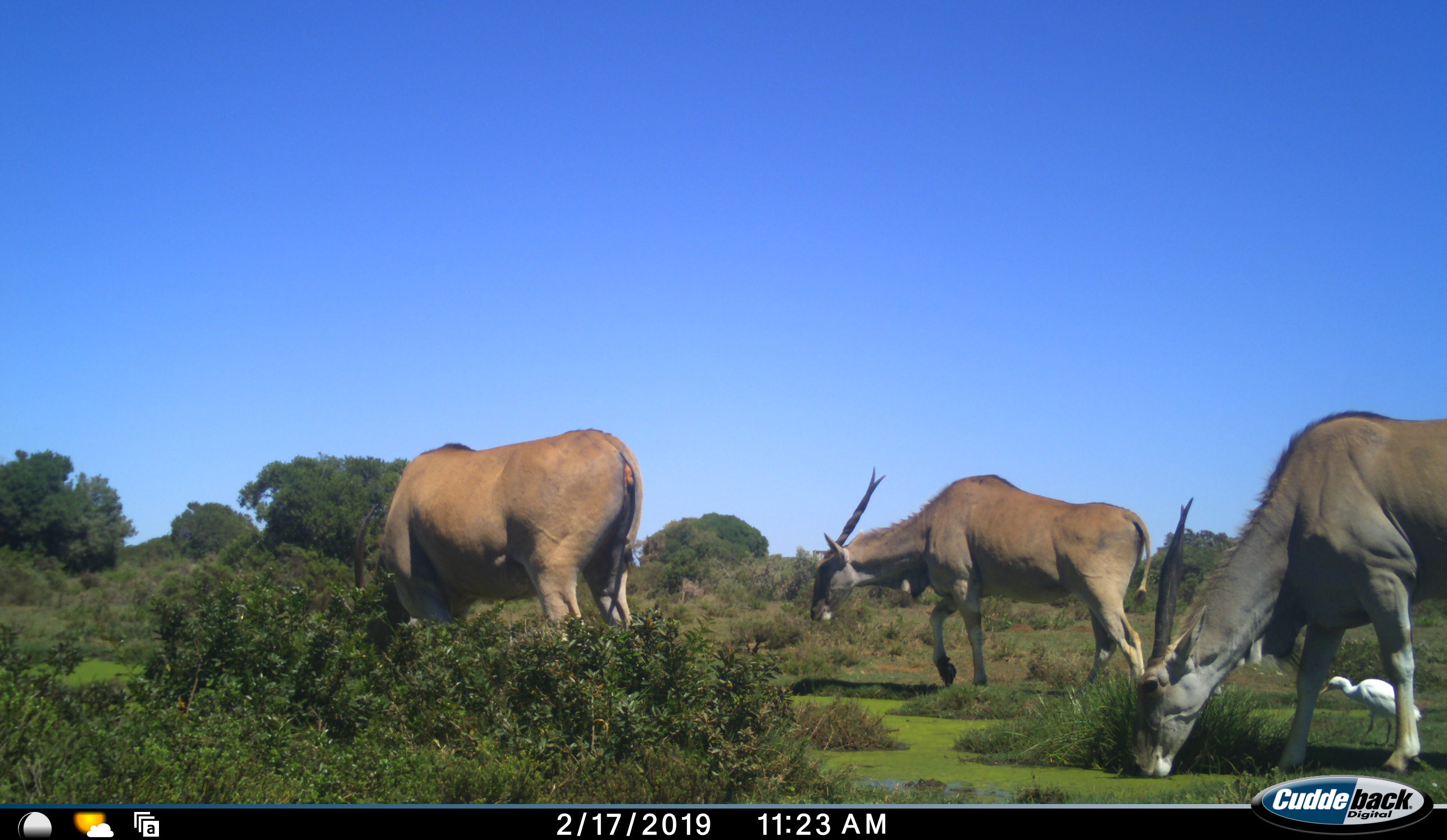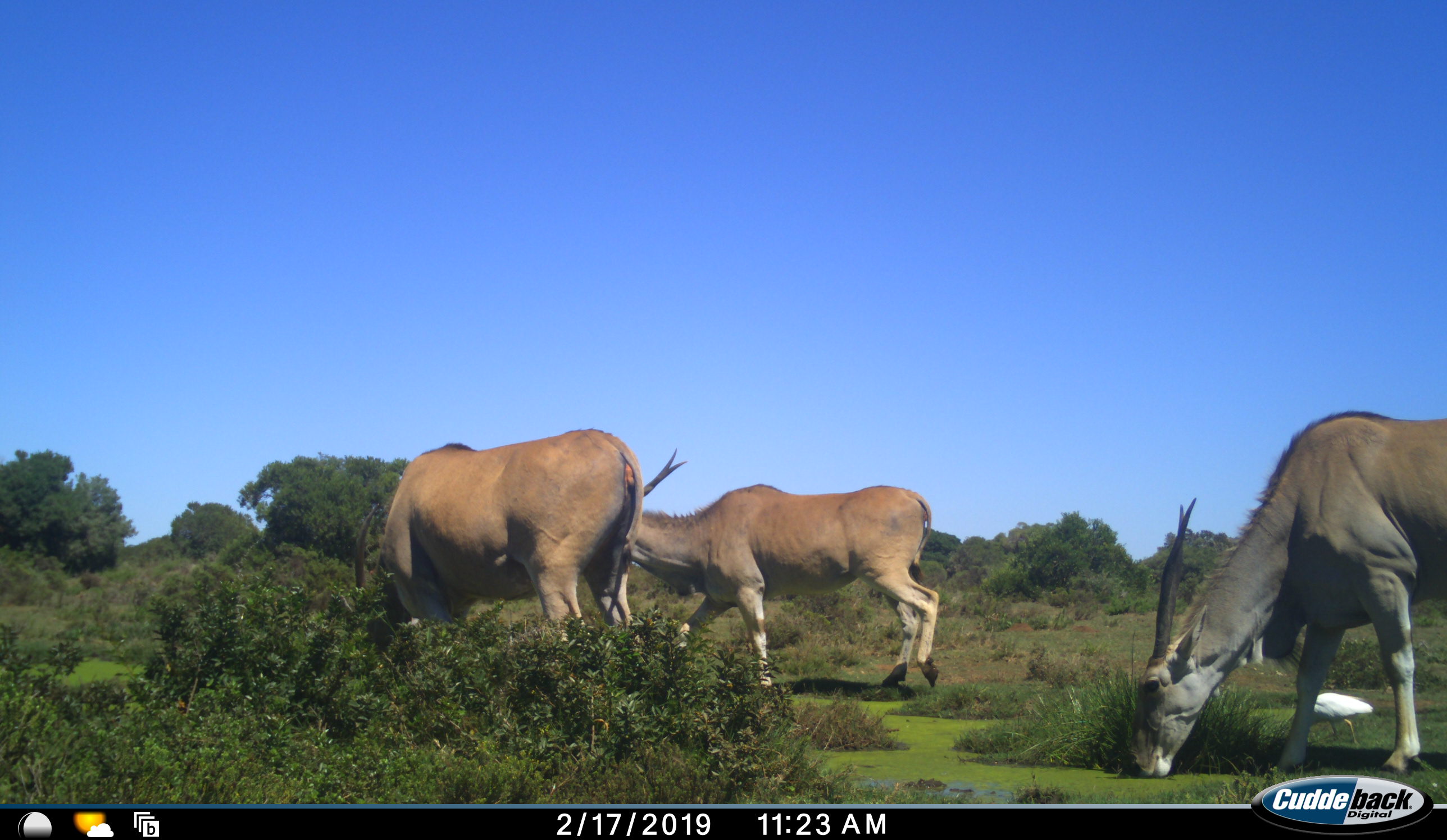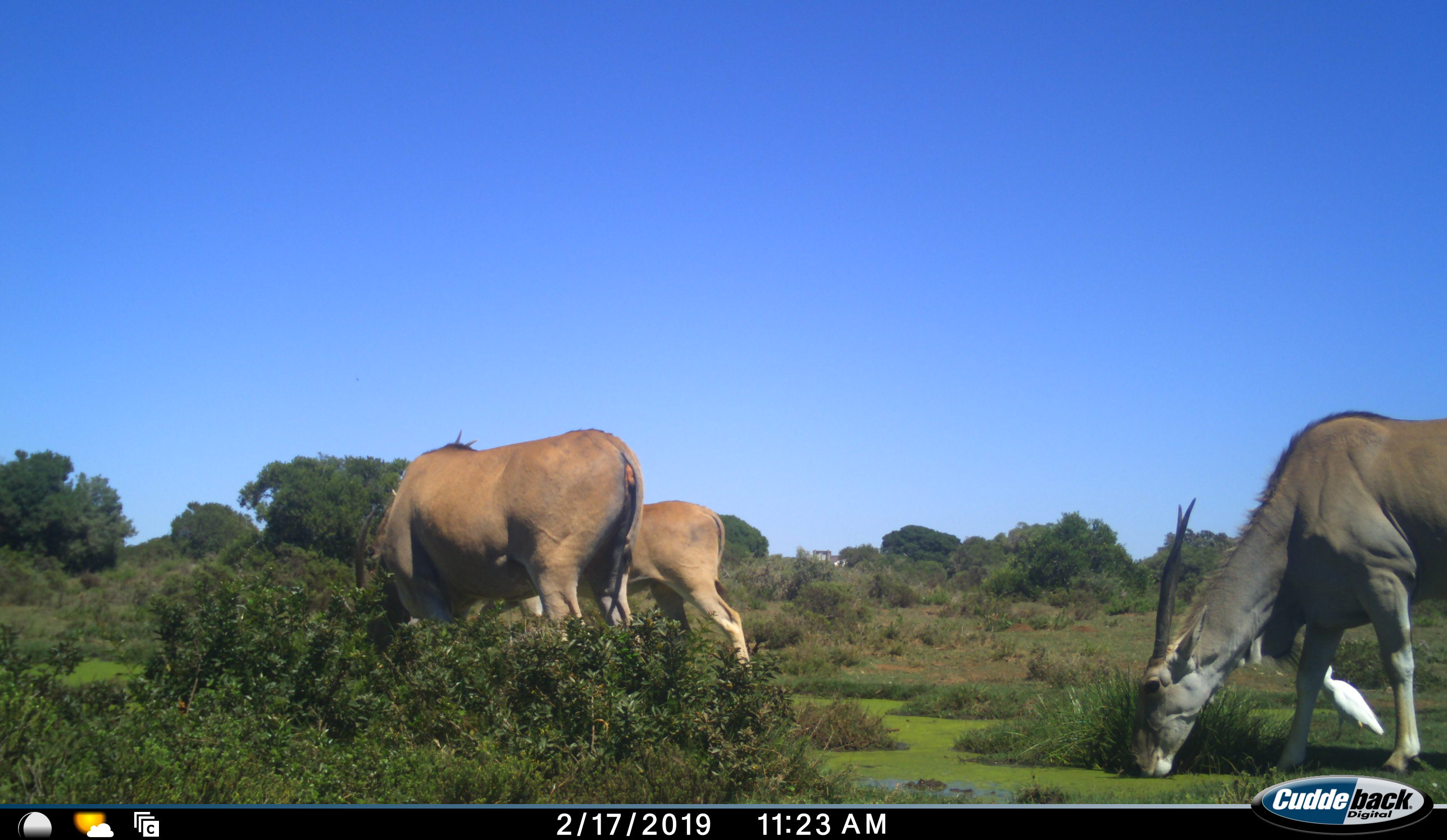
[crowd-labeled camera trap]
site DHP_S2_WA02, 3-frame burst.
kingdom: Animalia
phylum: Chordata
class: Mammalia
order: Artiodactyla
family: Bovidae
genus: Tragelaphus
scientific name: Tragelaphus oryx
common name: eland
Eland (Tragelaphus oryx), count 3. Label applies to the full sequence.